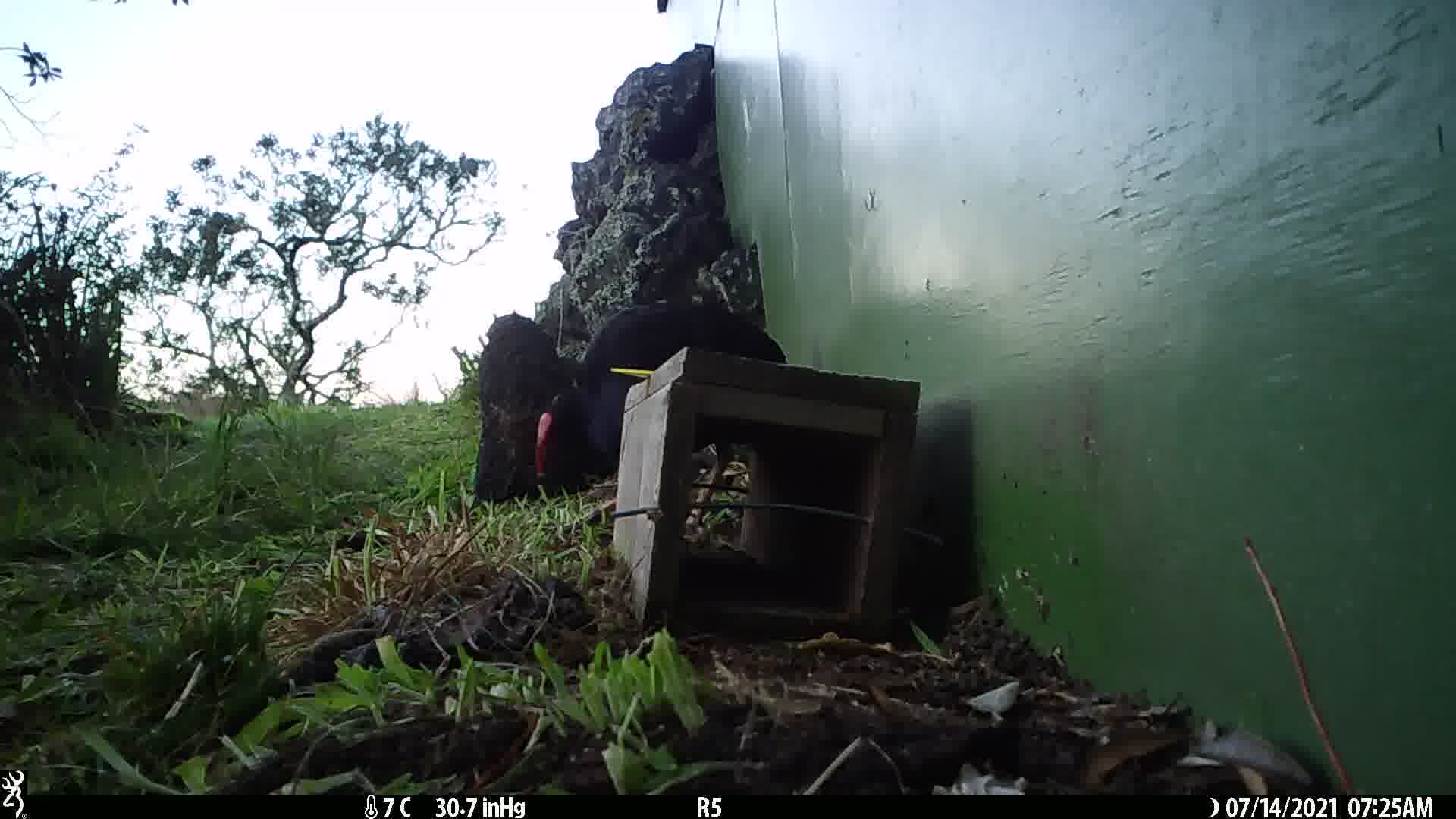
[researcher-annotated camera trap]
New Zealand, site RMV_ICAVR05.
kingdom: Animalia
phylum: Chordata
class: Aves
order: Gruiformes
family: Rallidae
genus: Porphyrio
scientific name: Porphyrio melanotus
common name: australasian swamphen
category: pukeko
Pukeko (australasian swamphen) (Porphyrio melanotus).